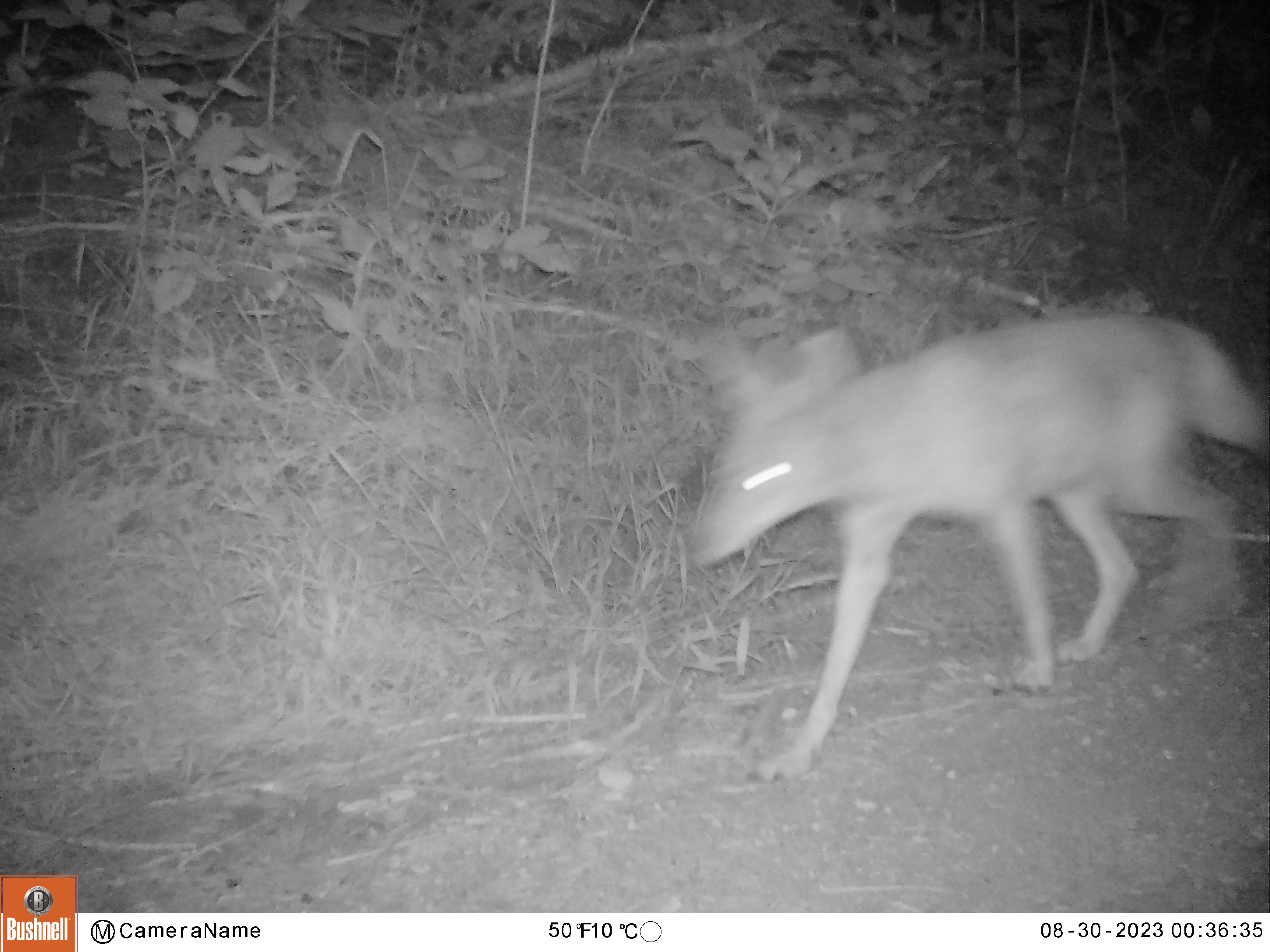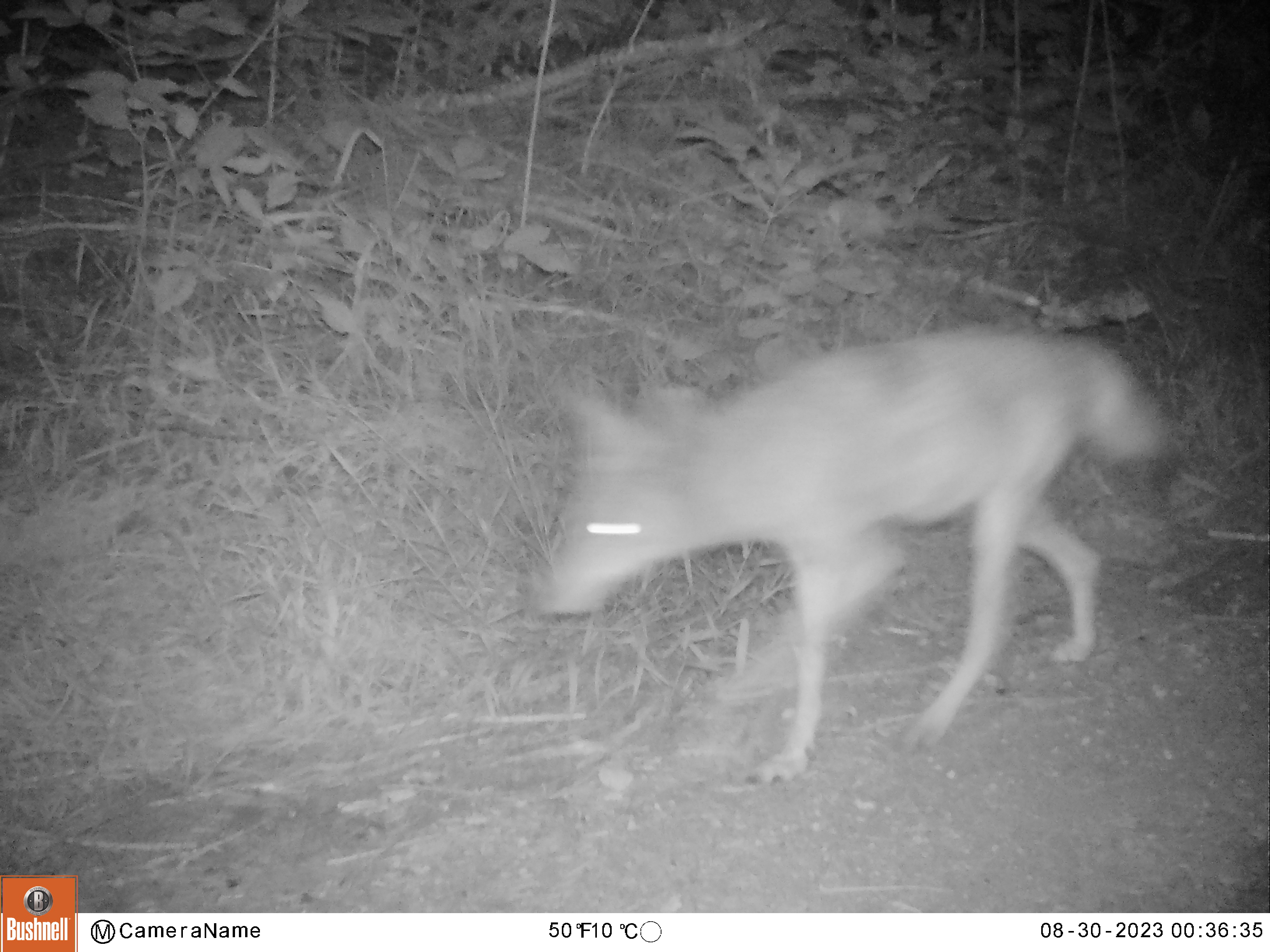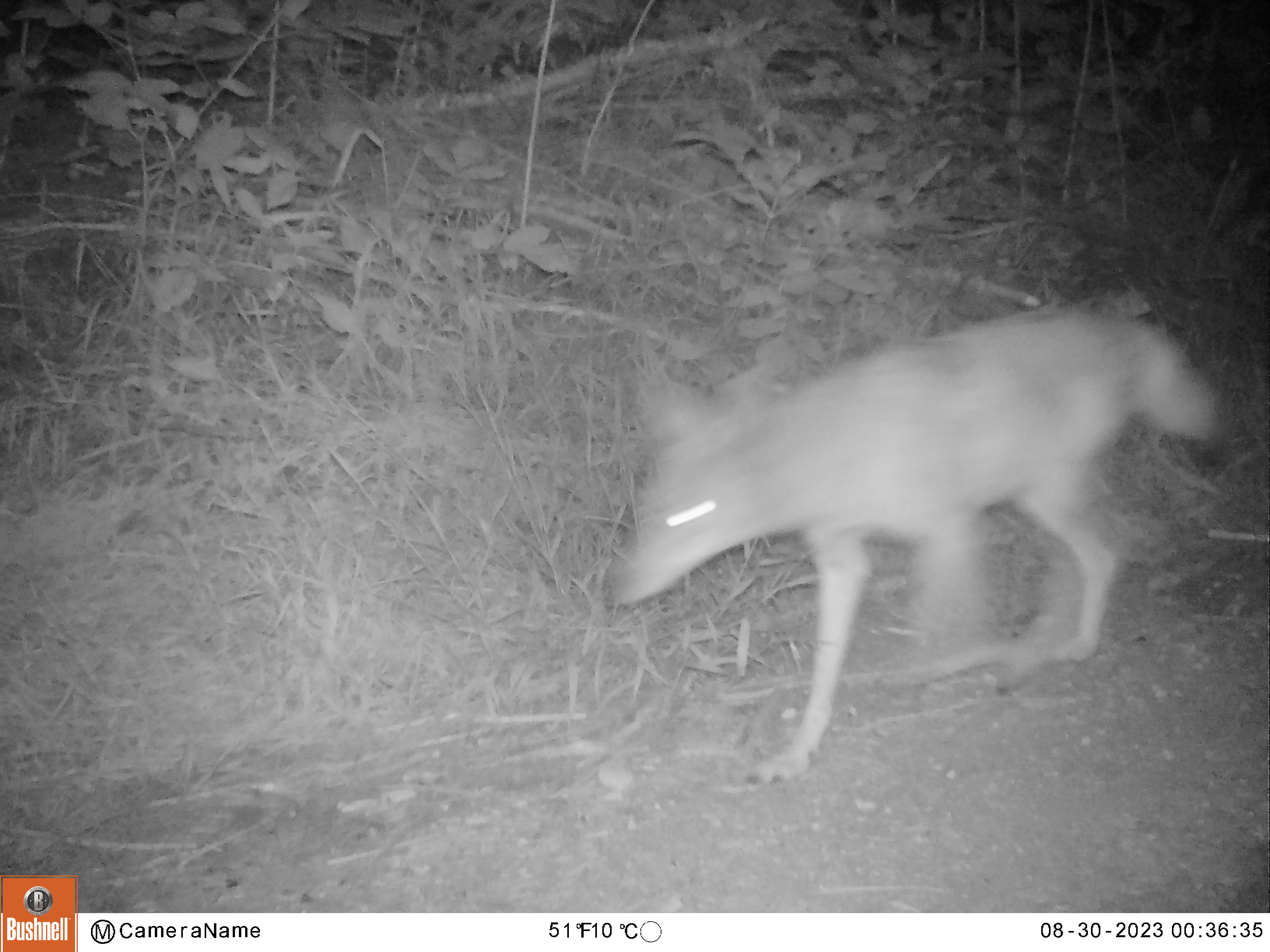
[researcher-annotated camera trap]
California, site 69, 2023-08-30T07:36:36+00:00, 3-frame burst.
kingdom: Animalia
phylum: Chordata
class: Mammalia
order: Carnivora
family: Canidae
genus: Canis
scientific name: Canis latrans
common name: coyote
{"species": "coyote (Canis latrans)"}